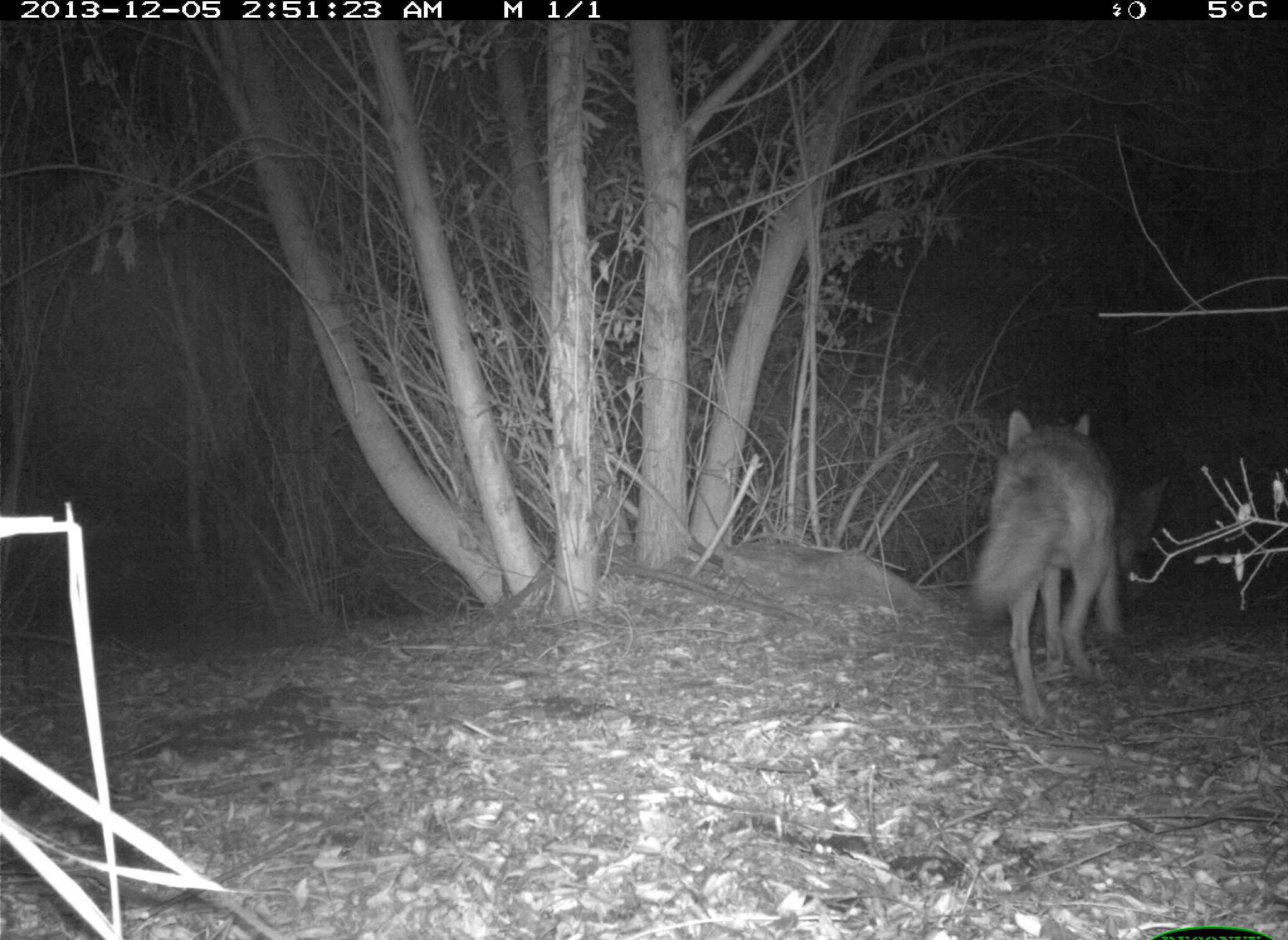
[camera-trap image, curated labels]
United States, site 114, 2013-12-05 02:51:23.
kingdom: Animalia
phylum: Chordata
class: Mammalia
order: Carnivora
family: Canidae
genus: Canis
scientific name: Canis latrans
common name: coyote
Coyote (Canis latrans).